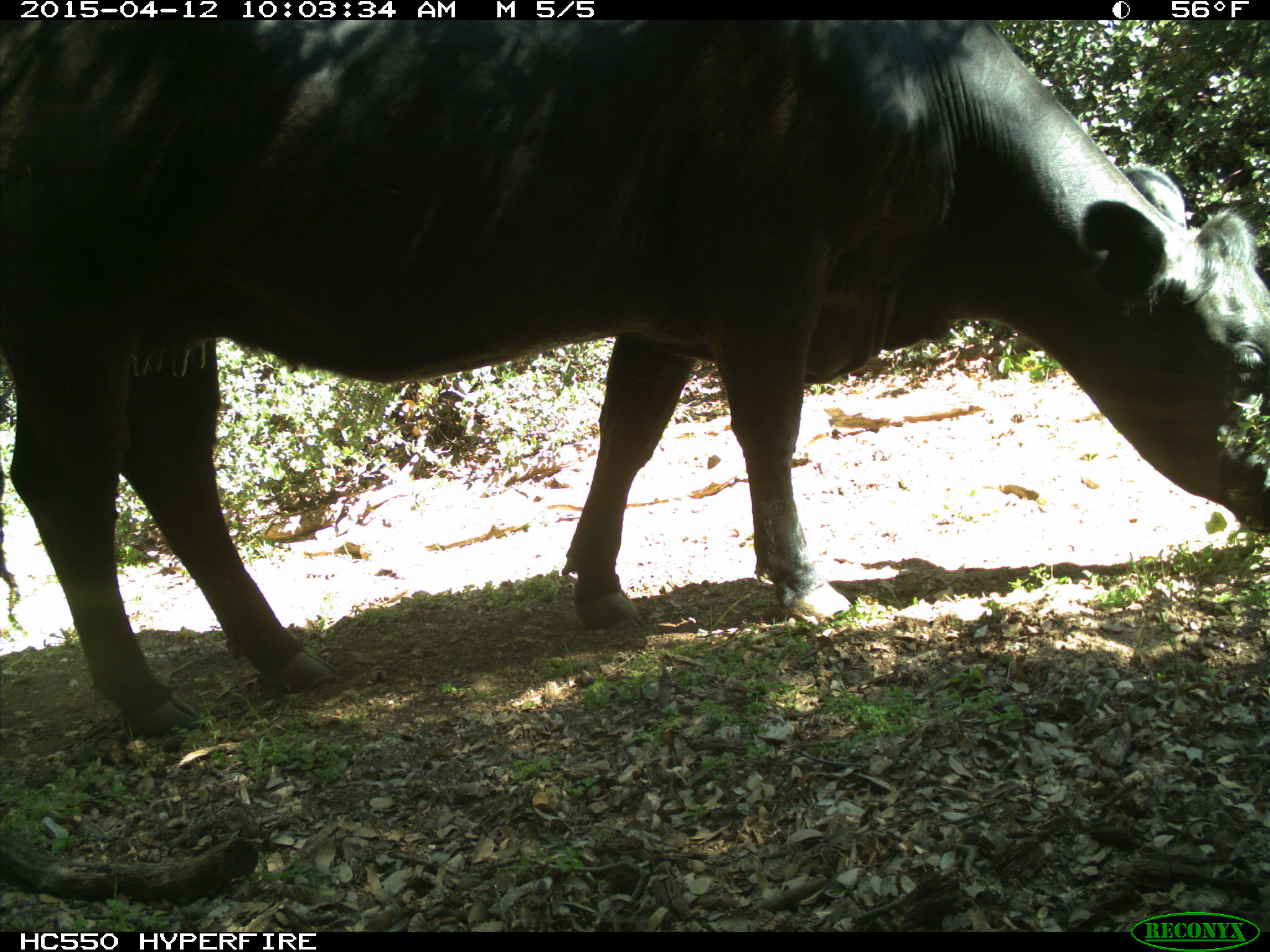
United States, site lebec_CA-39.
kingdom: Animalia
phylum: Chordata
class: Mammalia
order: Artiodactyla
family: Bovidae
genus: Bos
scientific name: Bos taurus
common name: domestic cow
Bos taurus (domestic cow).